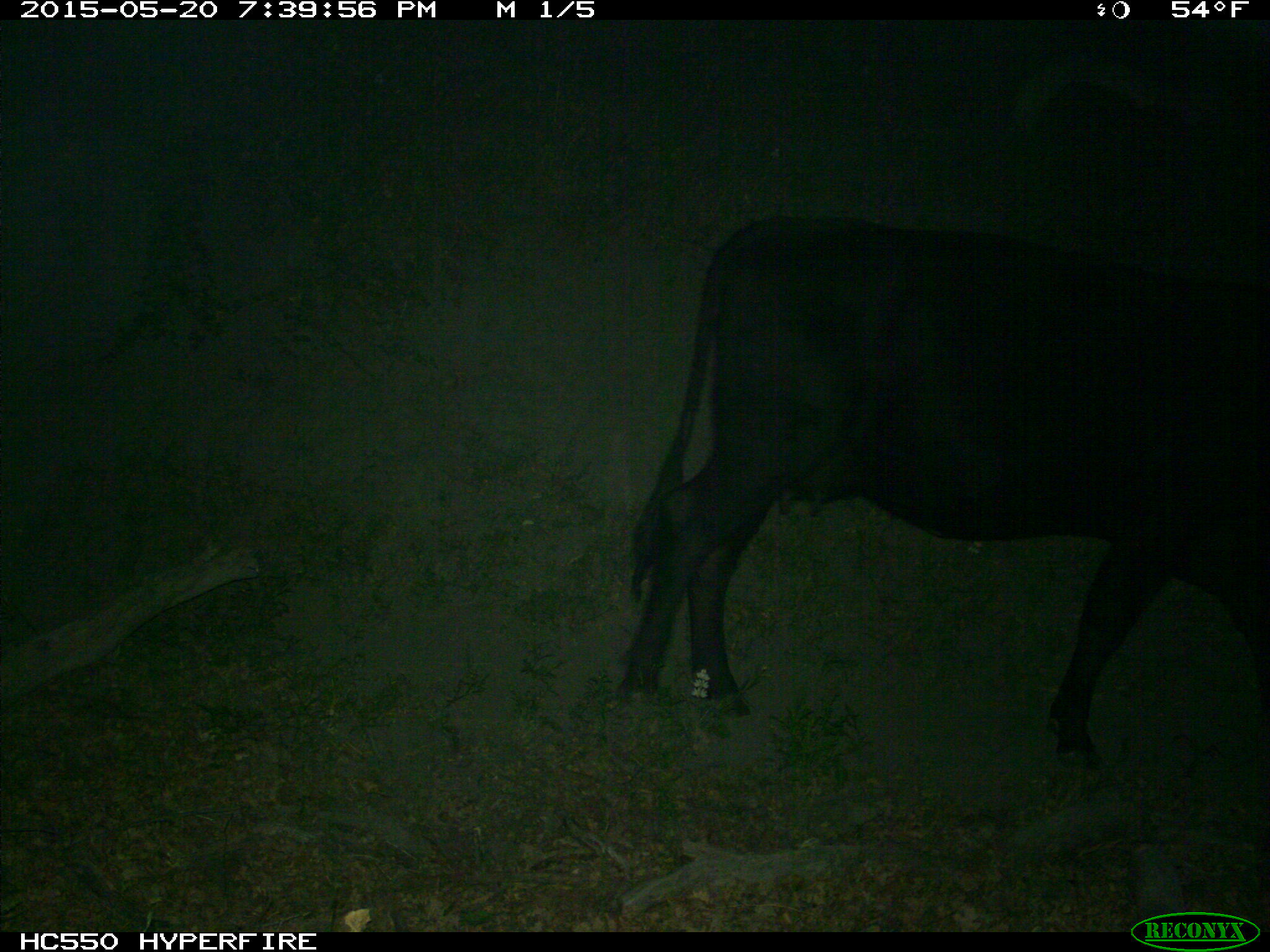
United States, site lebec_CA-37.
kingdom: Animalia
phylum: Chordata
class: Mammalia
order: Artiodactyla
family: Bovidae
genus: Bos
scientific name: Bos taurus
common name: domestic cow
Bos taurus (domestic cow).